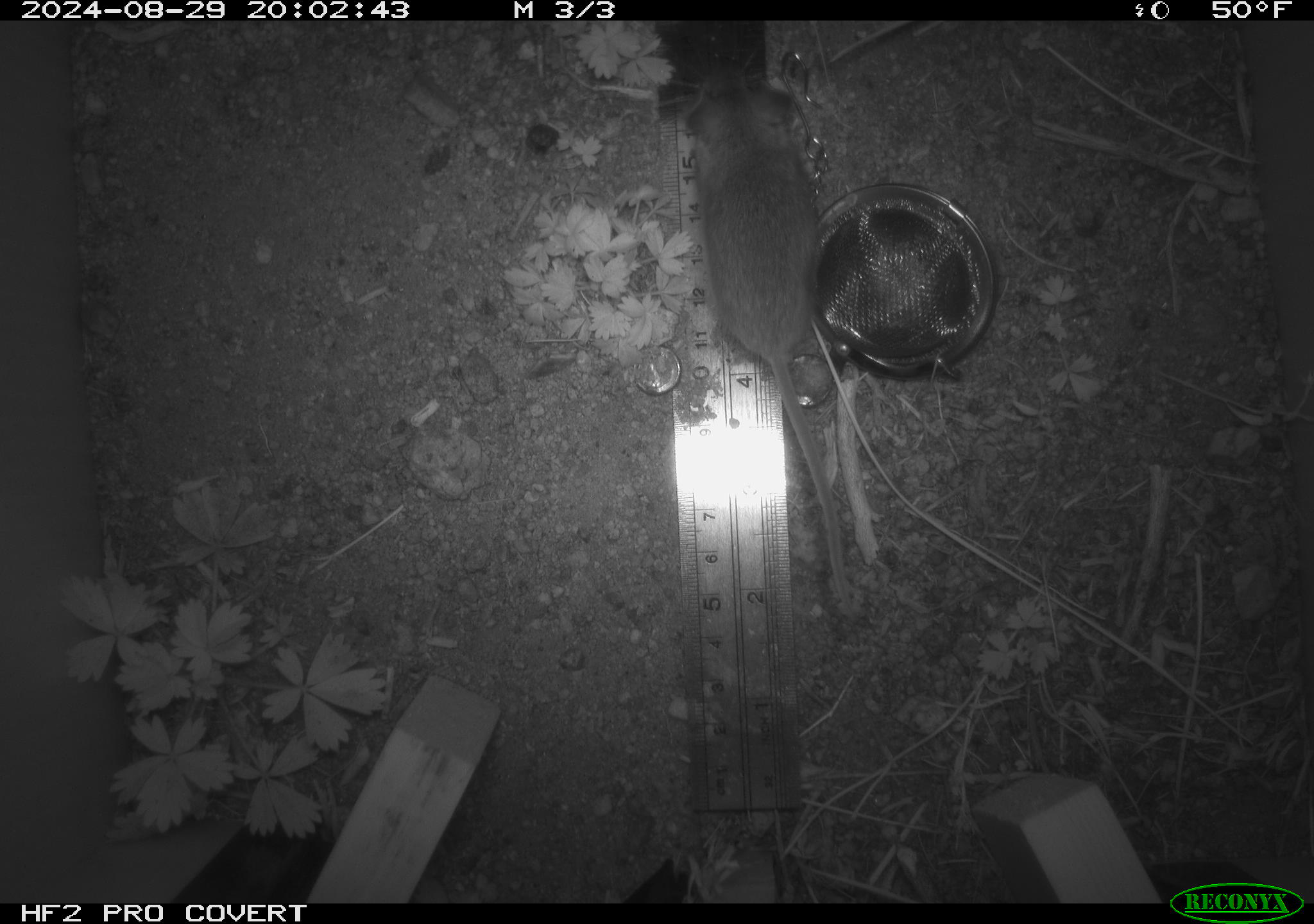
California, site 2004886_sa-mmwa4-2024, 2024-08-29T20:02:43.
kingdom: Animalia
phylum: Chordata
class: Mammalia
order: Rodentia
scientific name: Rodentia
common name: mouse species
Mouse species (Rodentia).